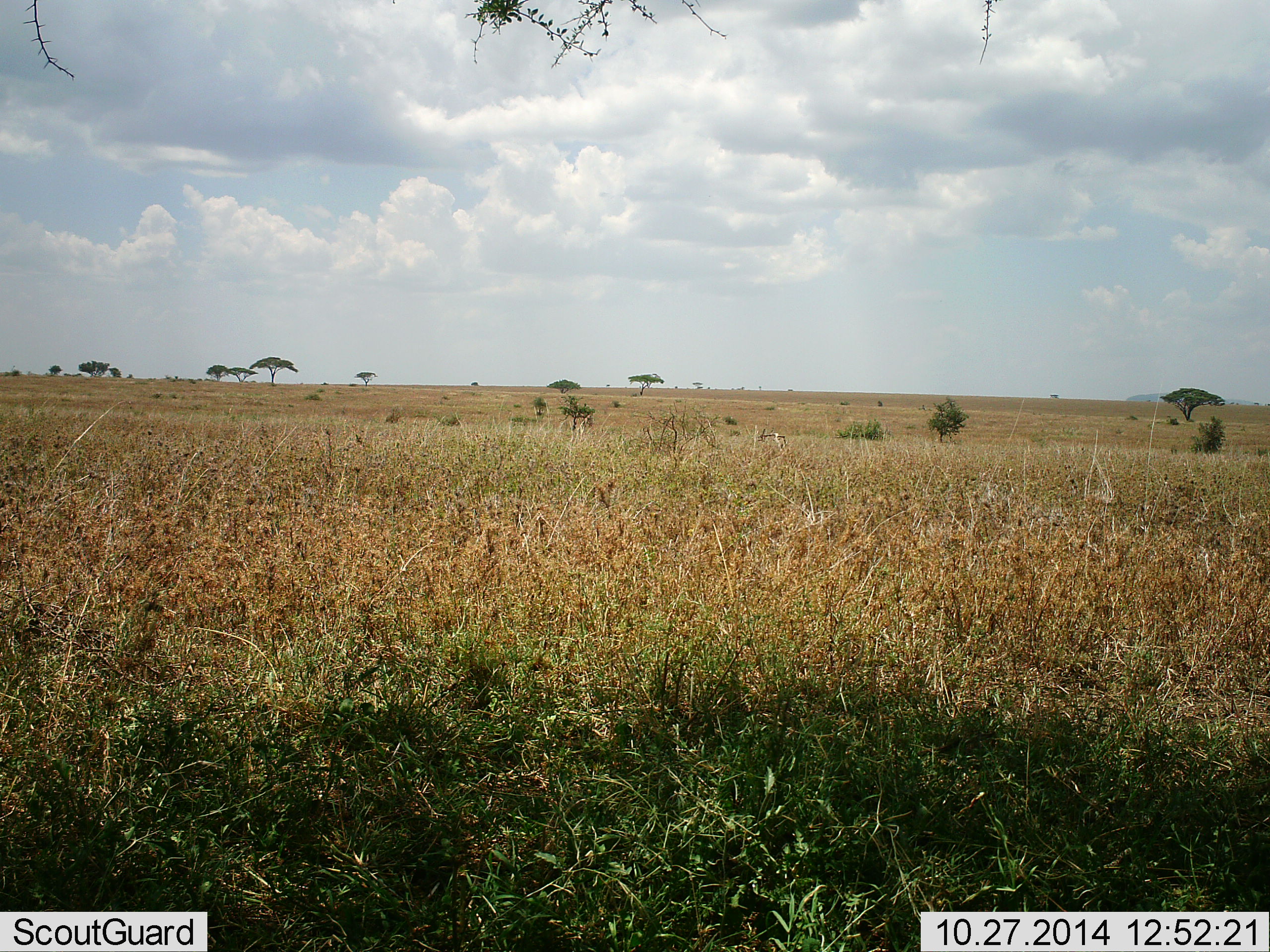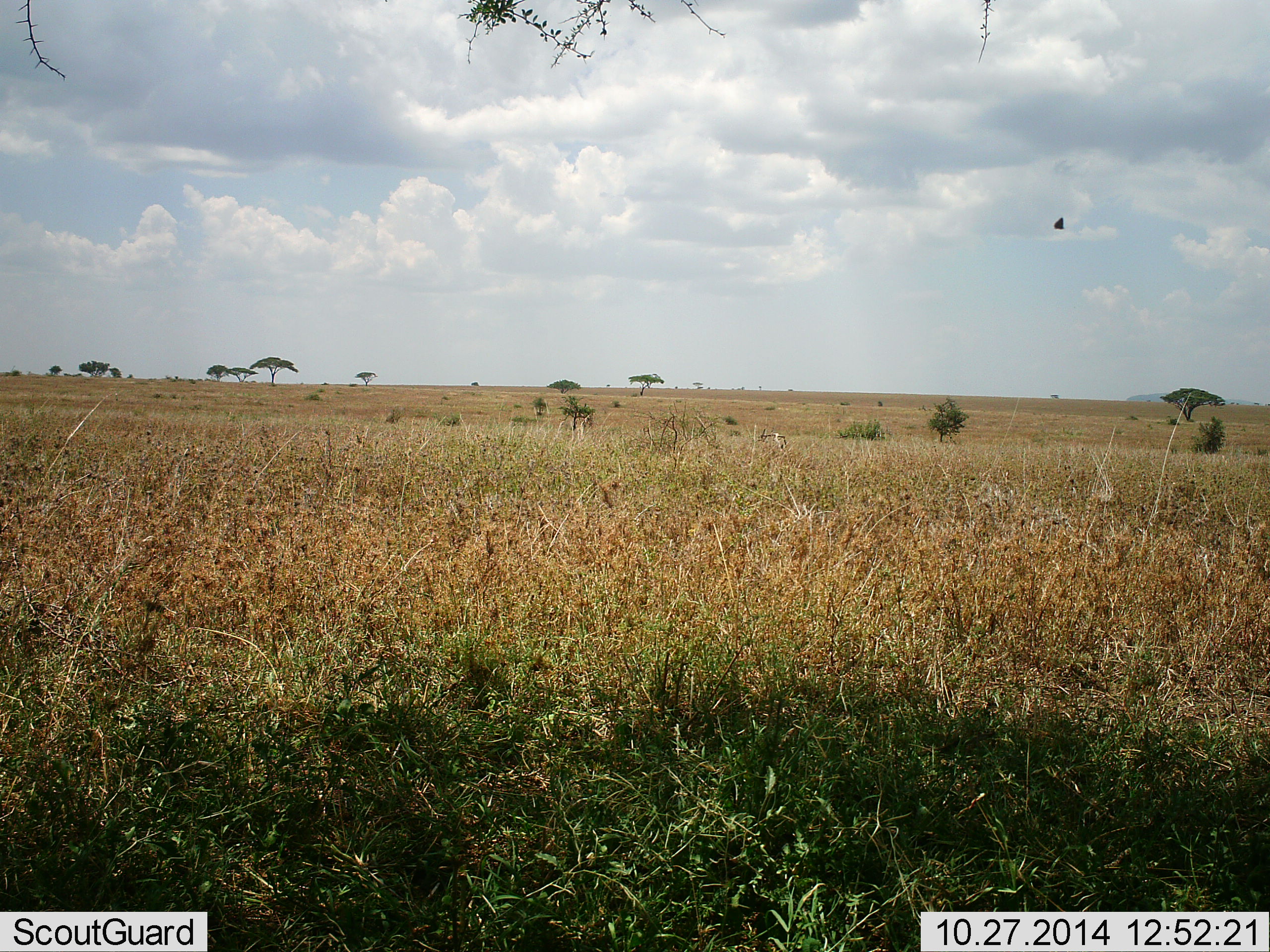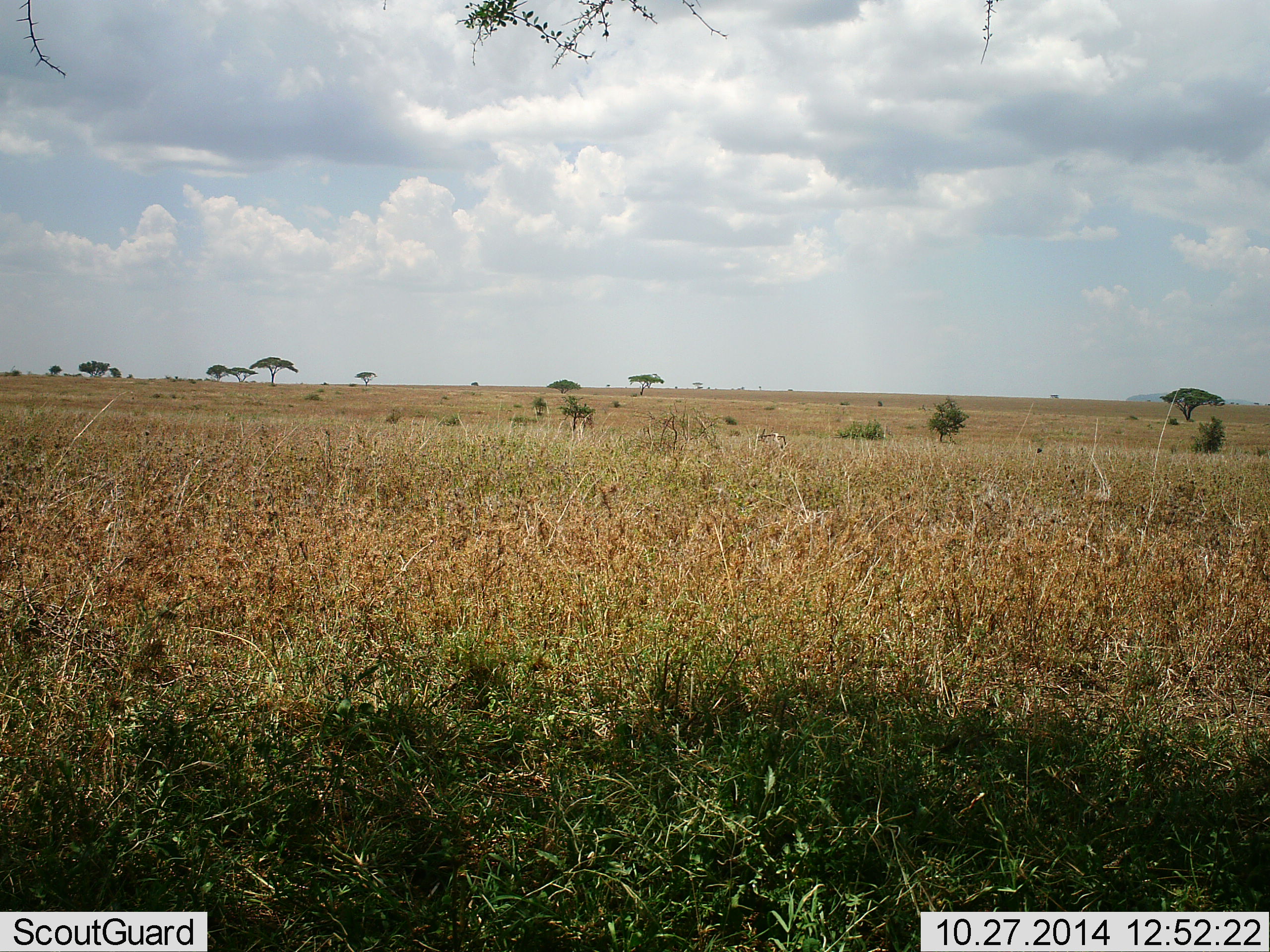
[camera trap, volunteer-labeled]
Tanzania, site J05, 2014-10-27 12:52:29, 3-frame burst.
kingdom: Animalia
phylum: Arthropoda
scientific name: Arthropoda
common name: arthropods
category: insectspider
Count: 1.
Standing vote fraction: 0%.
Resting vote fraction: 0%.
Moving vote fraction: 100%.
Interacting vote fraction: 0%.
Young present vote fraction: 0%.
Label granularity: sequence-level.